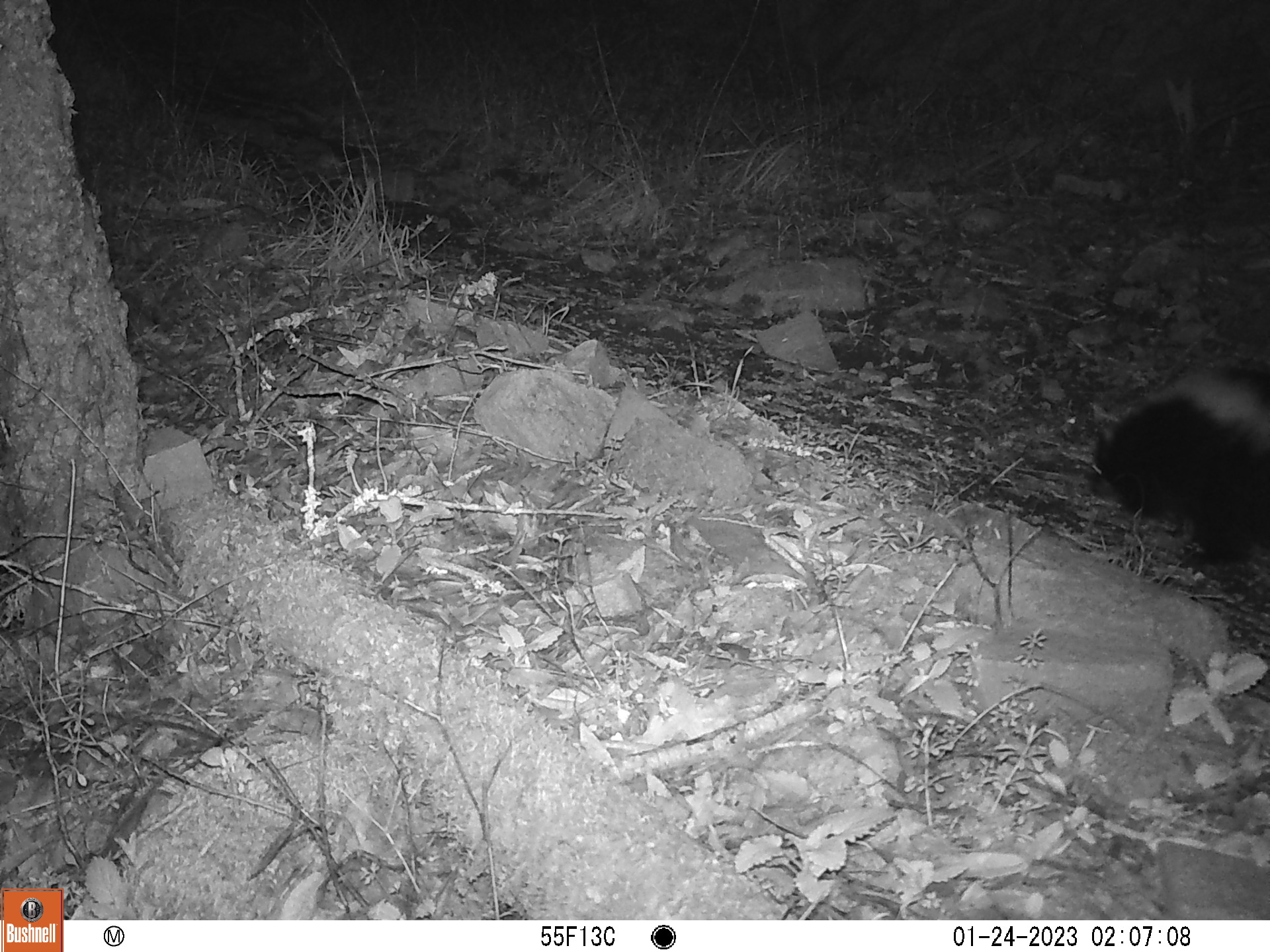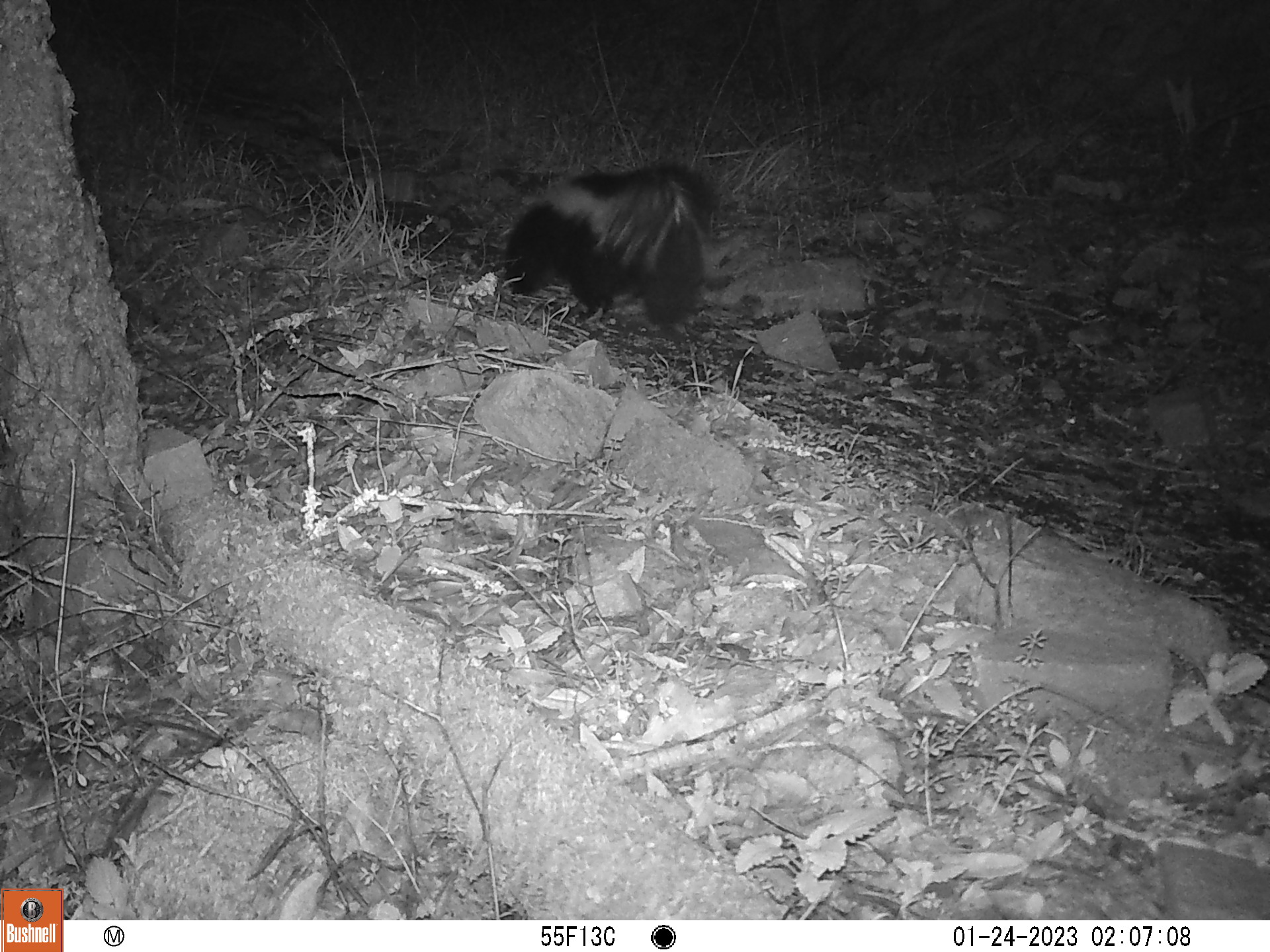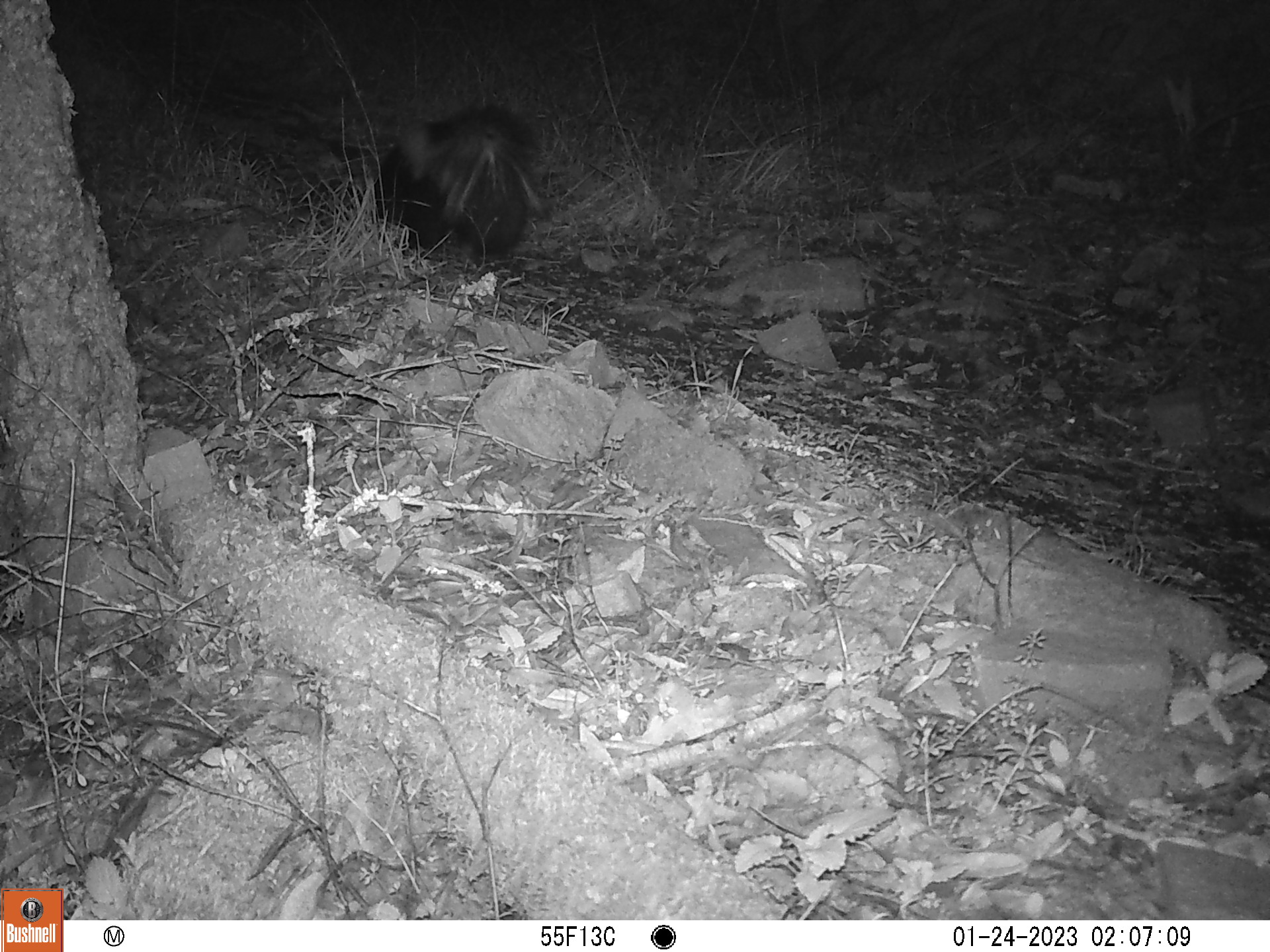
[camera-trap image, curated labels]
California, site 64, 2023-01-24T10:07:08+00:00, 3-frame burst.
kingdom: Animalia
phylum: Chordata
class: Mammalia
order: Carnivora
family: Mephitidae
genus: Mephitis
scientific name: Mephitis mephitis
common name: striped skunk